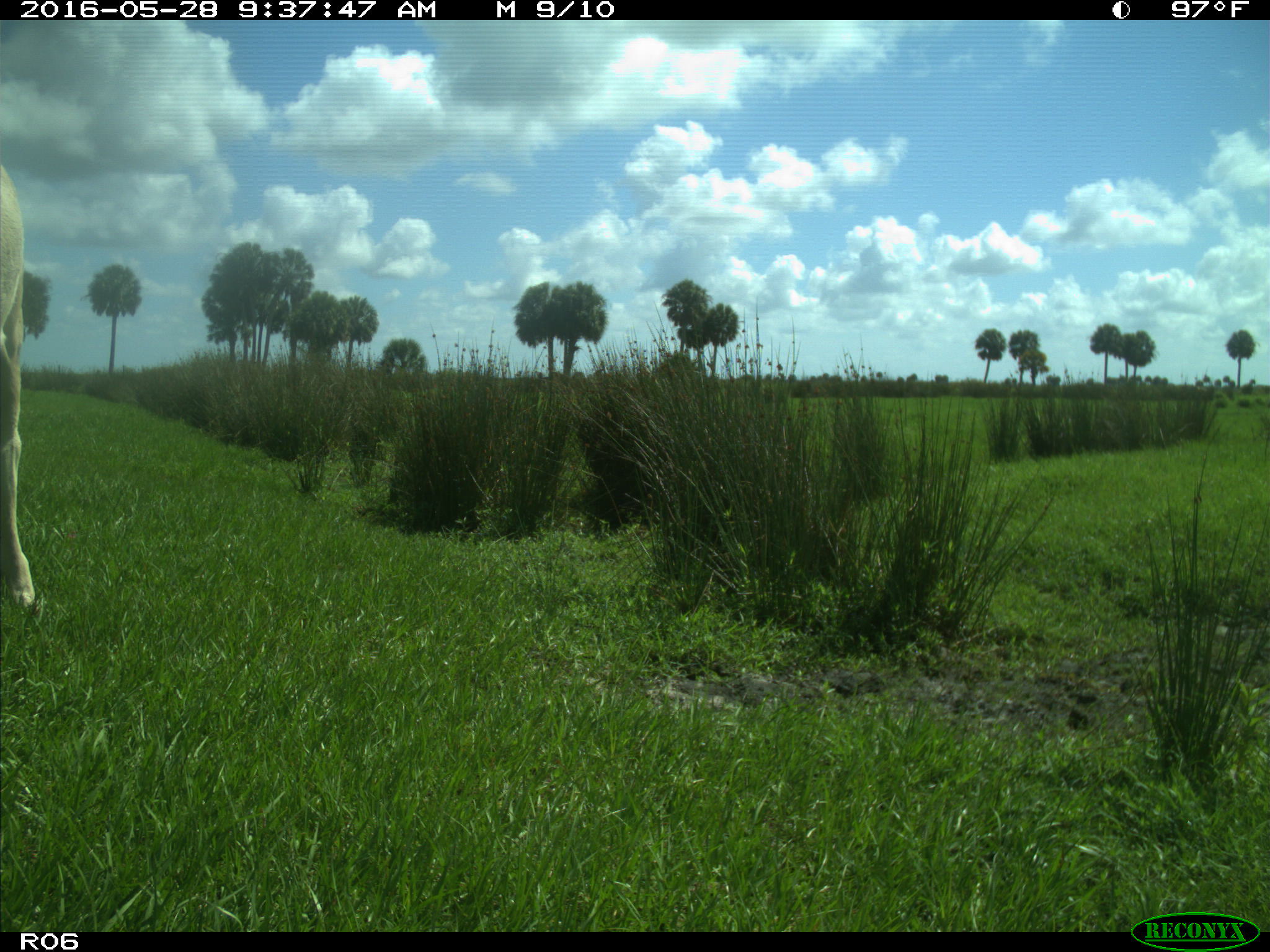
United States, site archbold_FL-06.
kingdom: Animalia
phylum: Chordata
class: Mammalia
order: Artiodactyla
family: Bovidae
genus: Bos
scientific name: Bos taurus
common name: domestic cow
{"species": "Bos taurus (domestic cow)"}